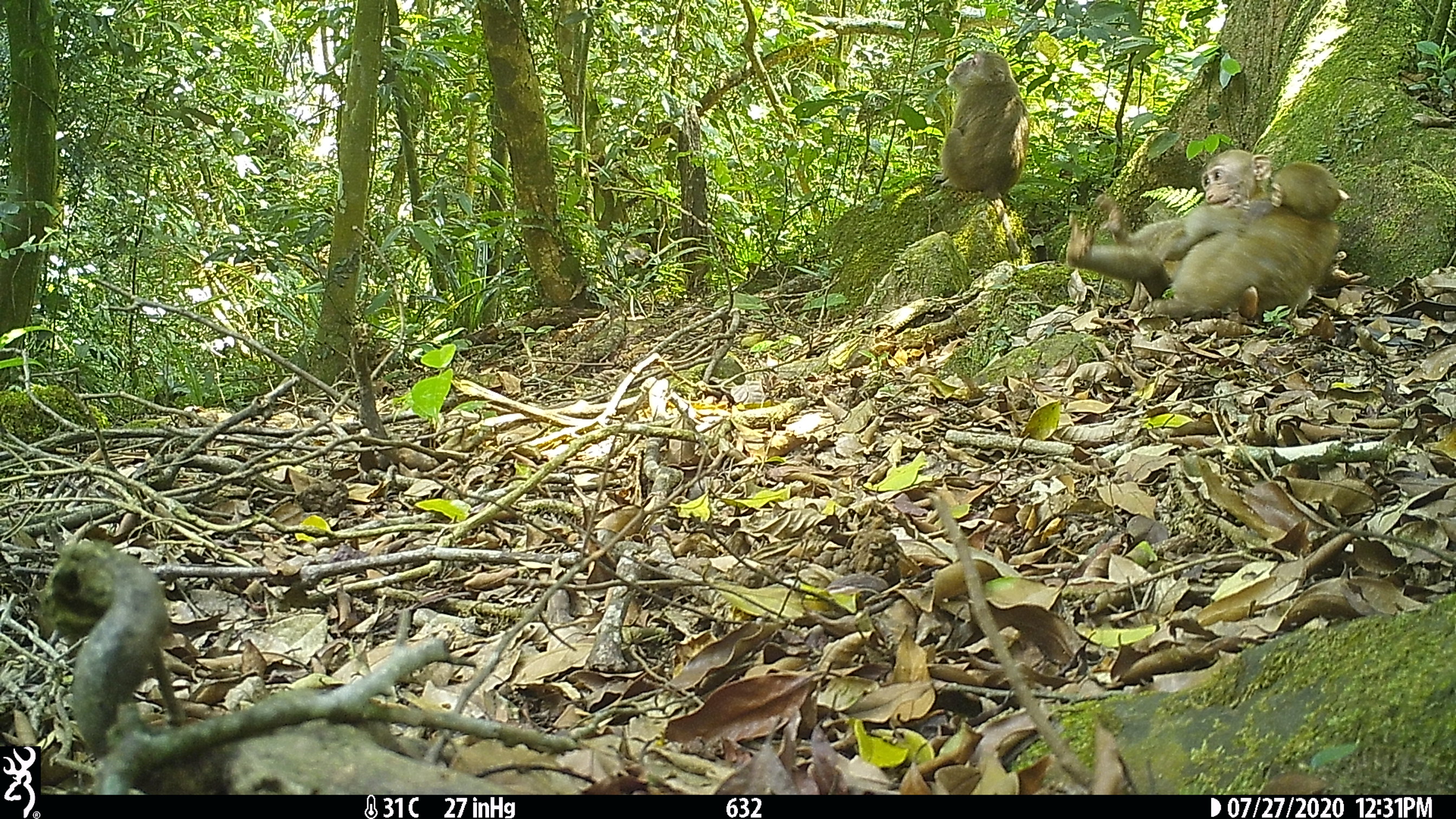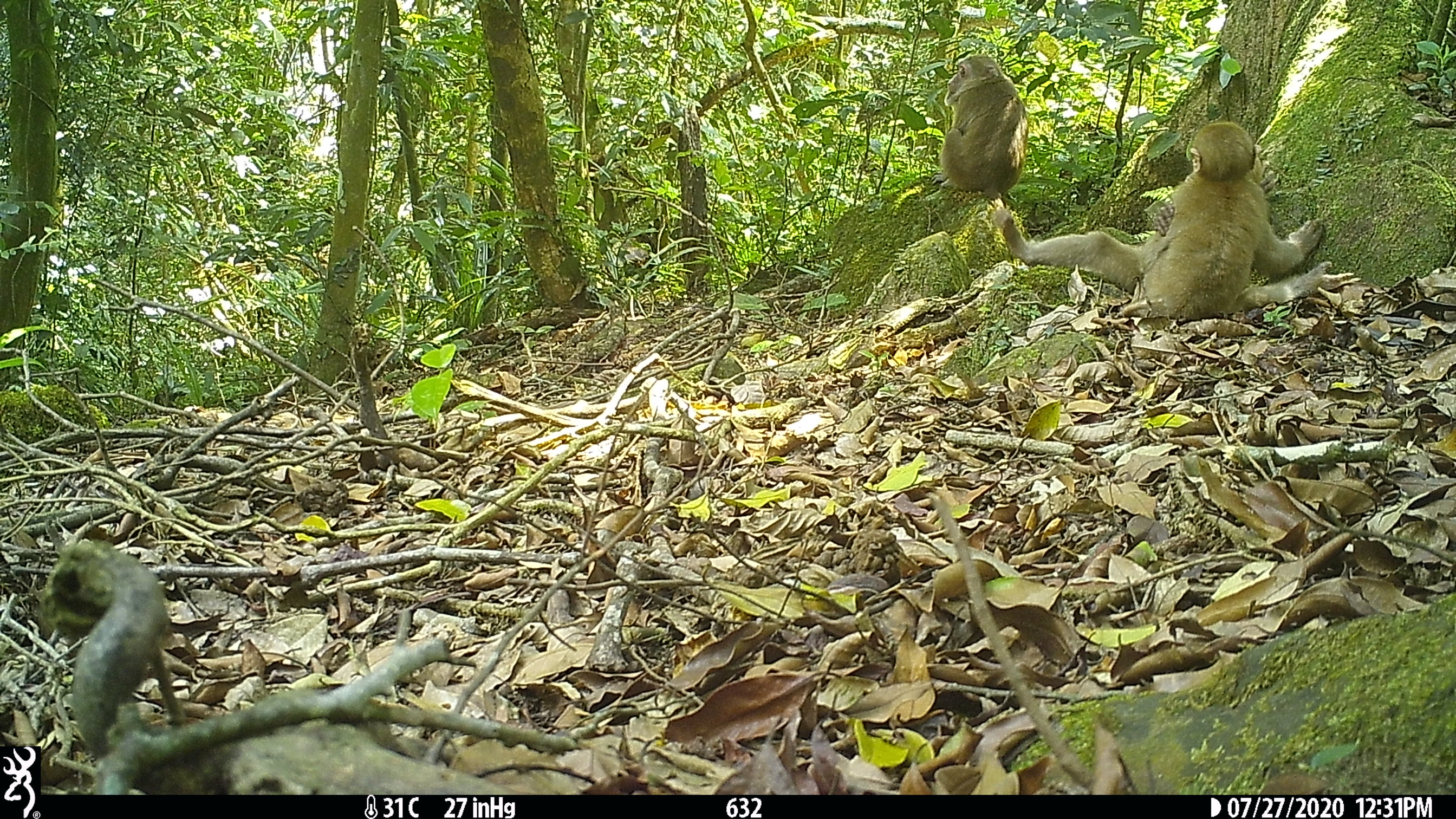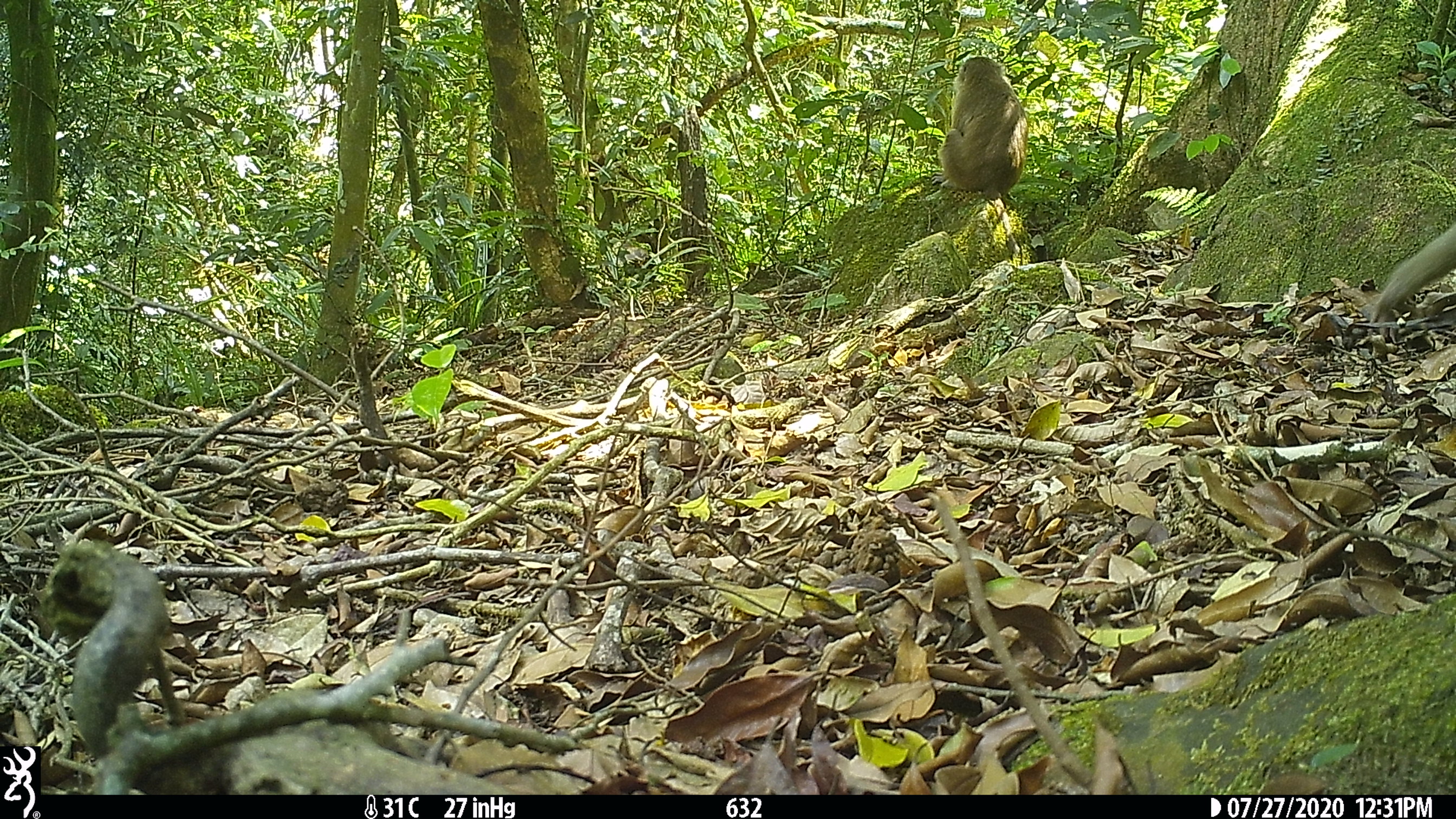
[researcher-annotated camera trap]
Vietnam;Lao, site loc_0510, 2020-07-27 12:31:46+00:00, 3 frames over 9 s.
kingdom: Animalia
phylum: Chordata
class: Mammalia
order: Primates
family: Cercopithecidae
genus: Macaca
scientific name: Macaca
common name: macaques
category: assam or rhesus macaque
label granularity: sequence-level